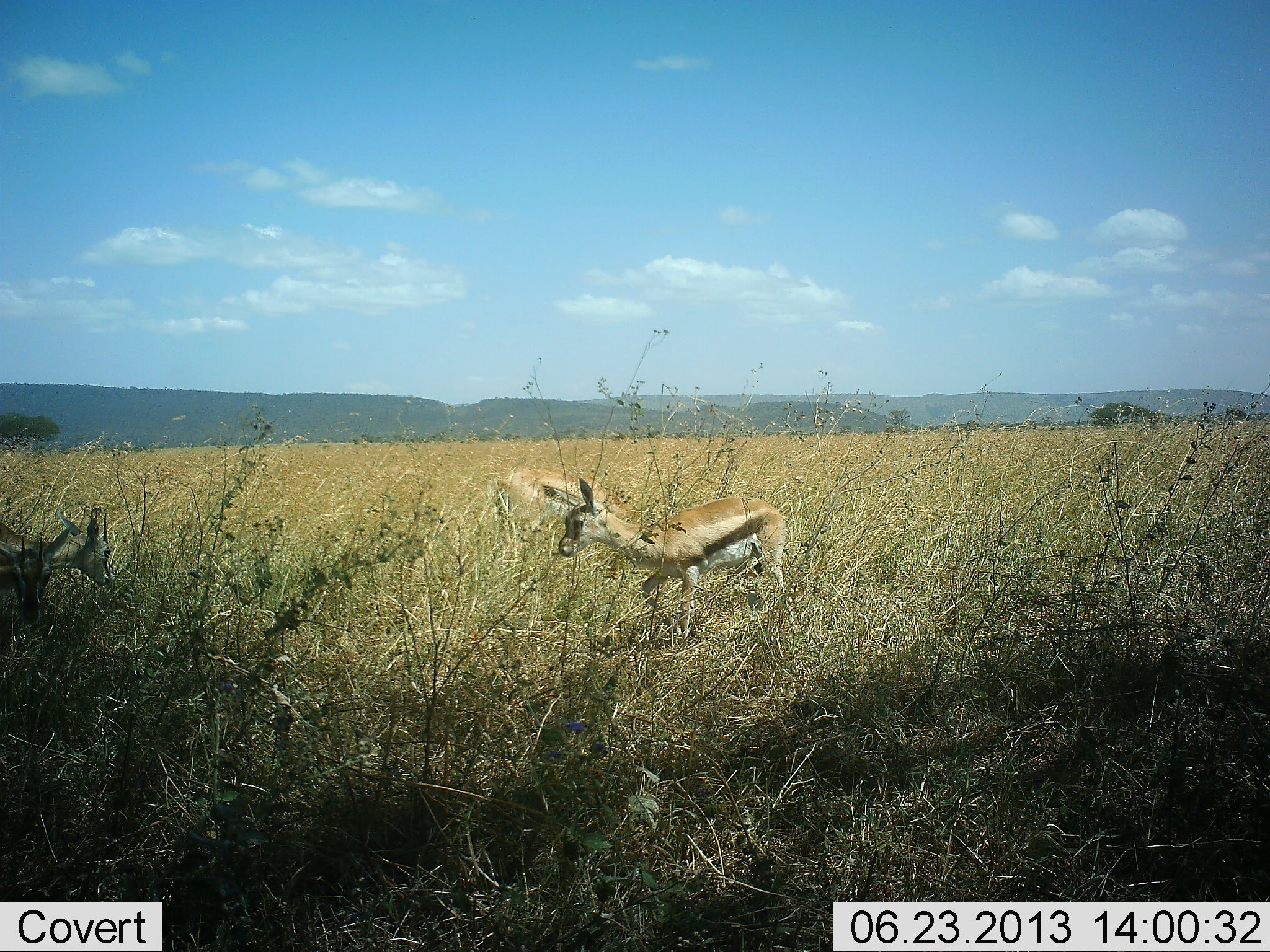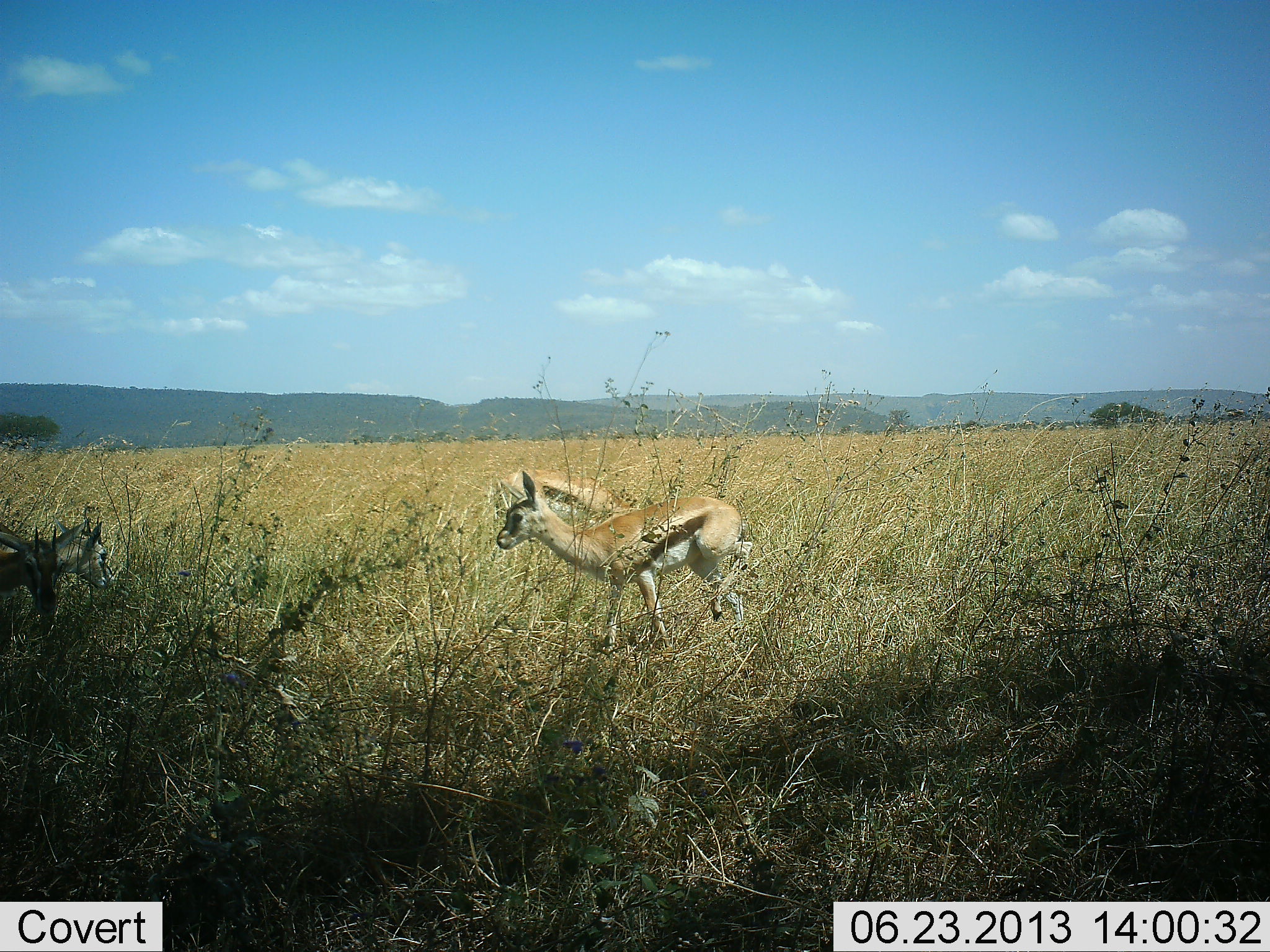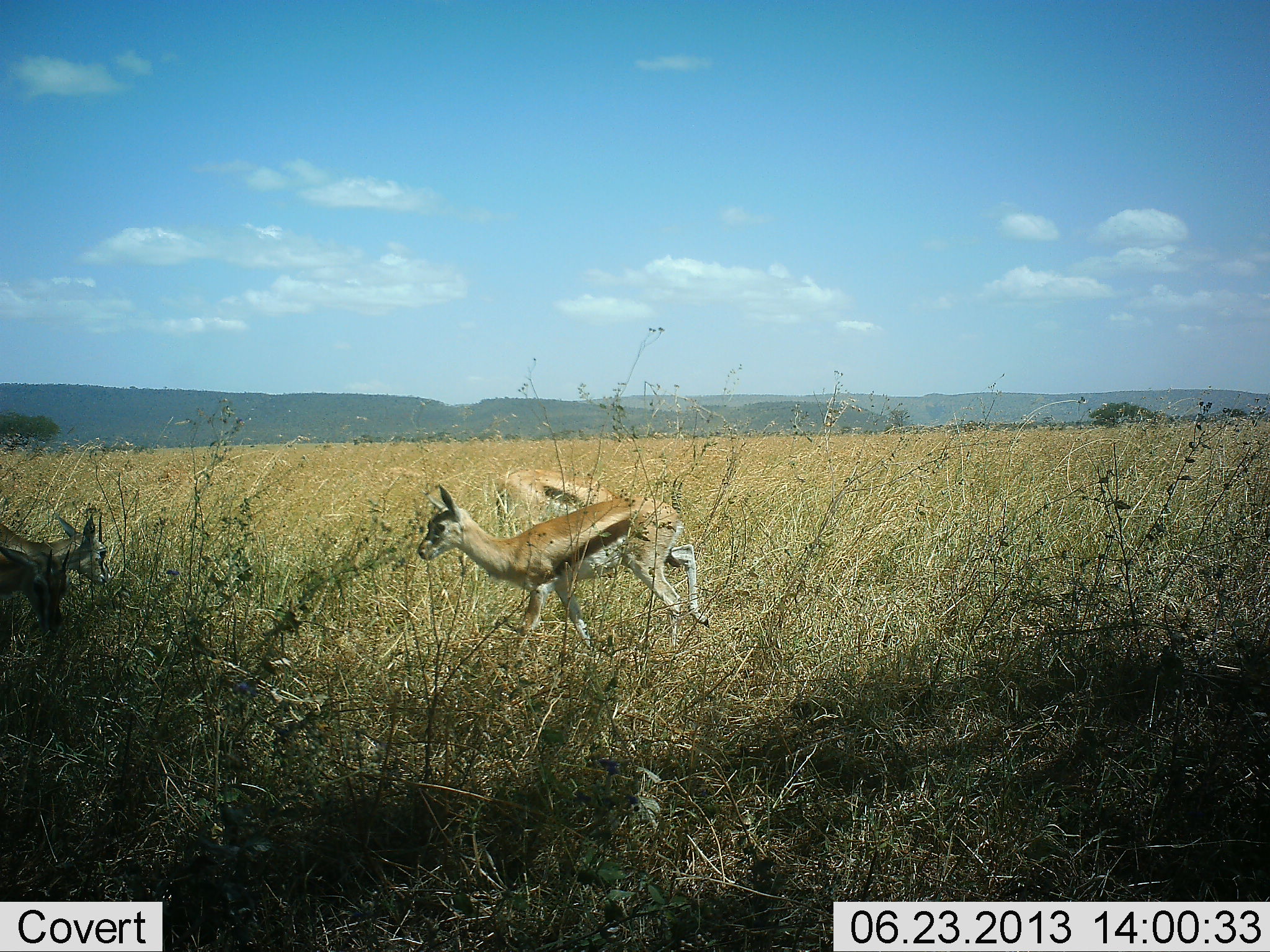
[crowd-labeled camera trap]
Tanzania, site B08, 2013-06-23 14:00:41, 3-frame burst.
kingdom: Animalia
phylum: Chordata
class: Mammalia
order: Artiodactyla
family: Bovidae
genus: Eudorcas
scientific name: Eudorcas thomsonii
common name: thomson's gazelle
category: gazellethomsons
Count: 4.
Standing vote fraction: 70%.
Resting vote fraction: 0%.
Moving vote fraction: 90%.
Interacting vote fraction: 0%.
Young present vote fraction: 20%.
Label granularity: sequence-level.